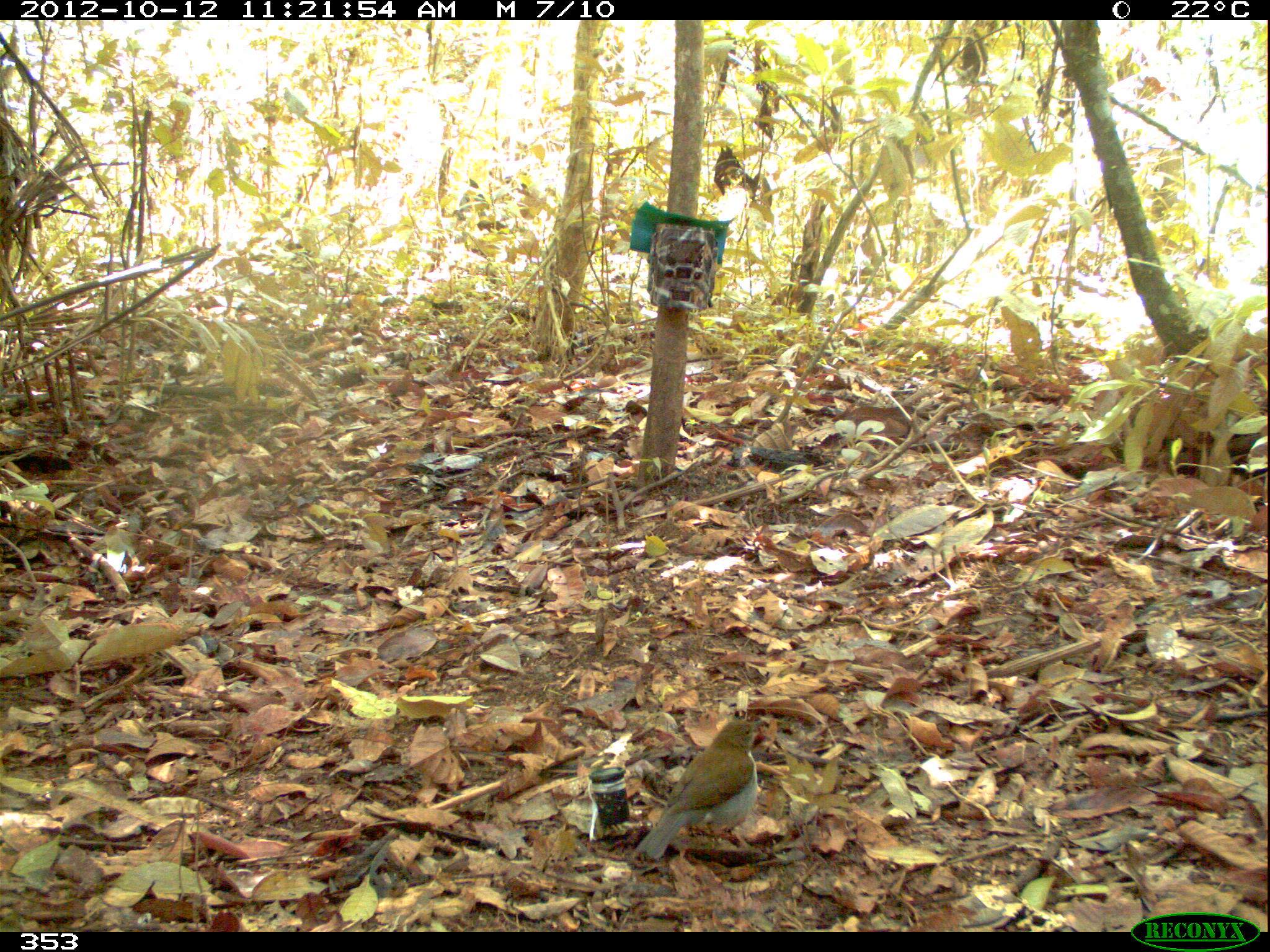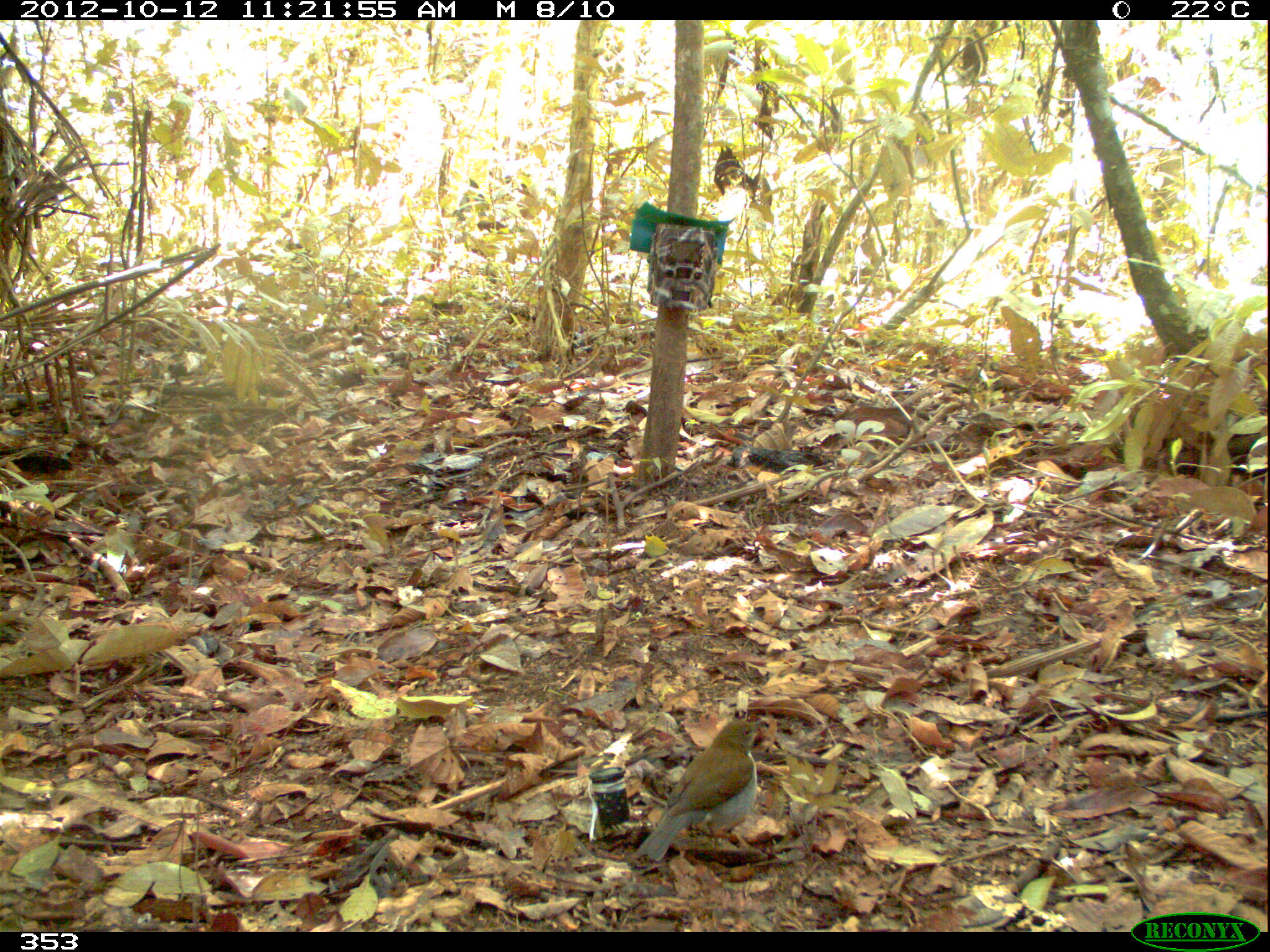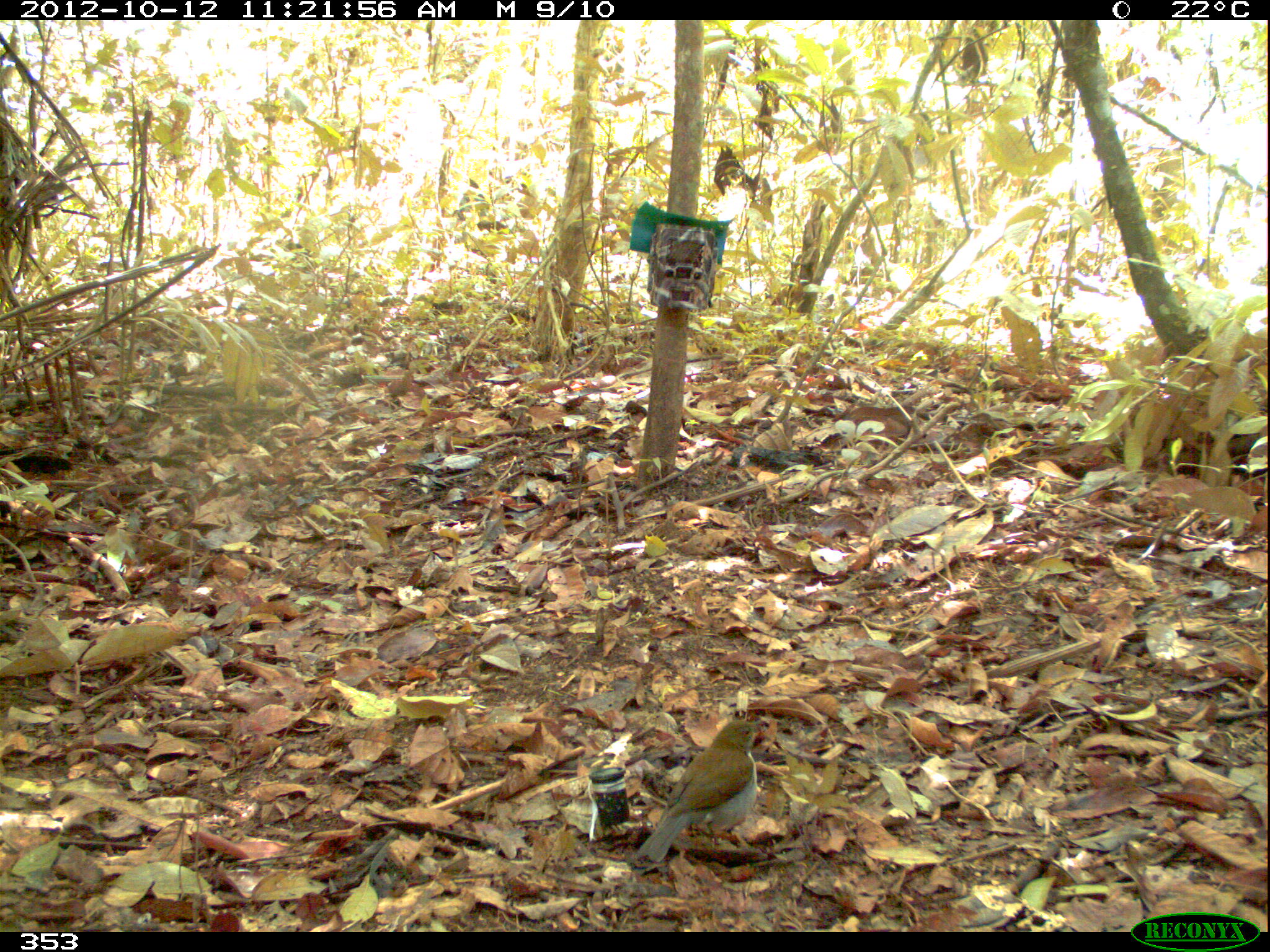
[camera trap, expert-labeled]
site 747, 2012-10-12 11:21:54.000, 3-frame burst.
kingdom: Animalia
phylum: Chordata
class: Aves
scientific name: Aves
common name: bird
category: unknown bird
Unknown bird (bird) (Aves).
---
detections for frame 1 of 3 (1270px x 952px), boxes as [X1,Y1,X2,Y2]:
unknown bird: [632,719,765,860]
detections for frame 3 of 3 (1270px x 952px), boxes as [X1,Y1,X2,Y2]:
unknown bird: [632,719,766,862]